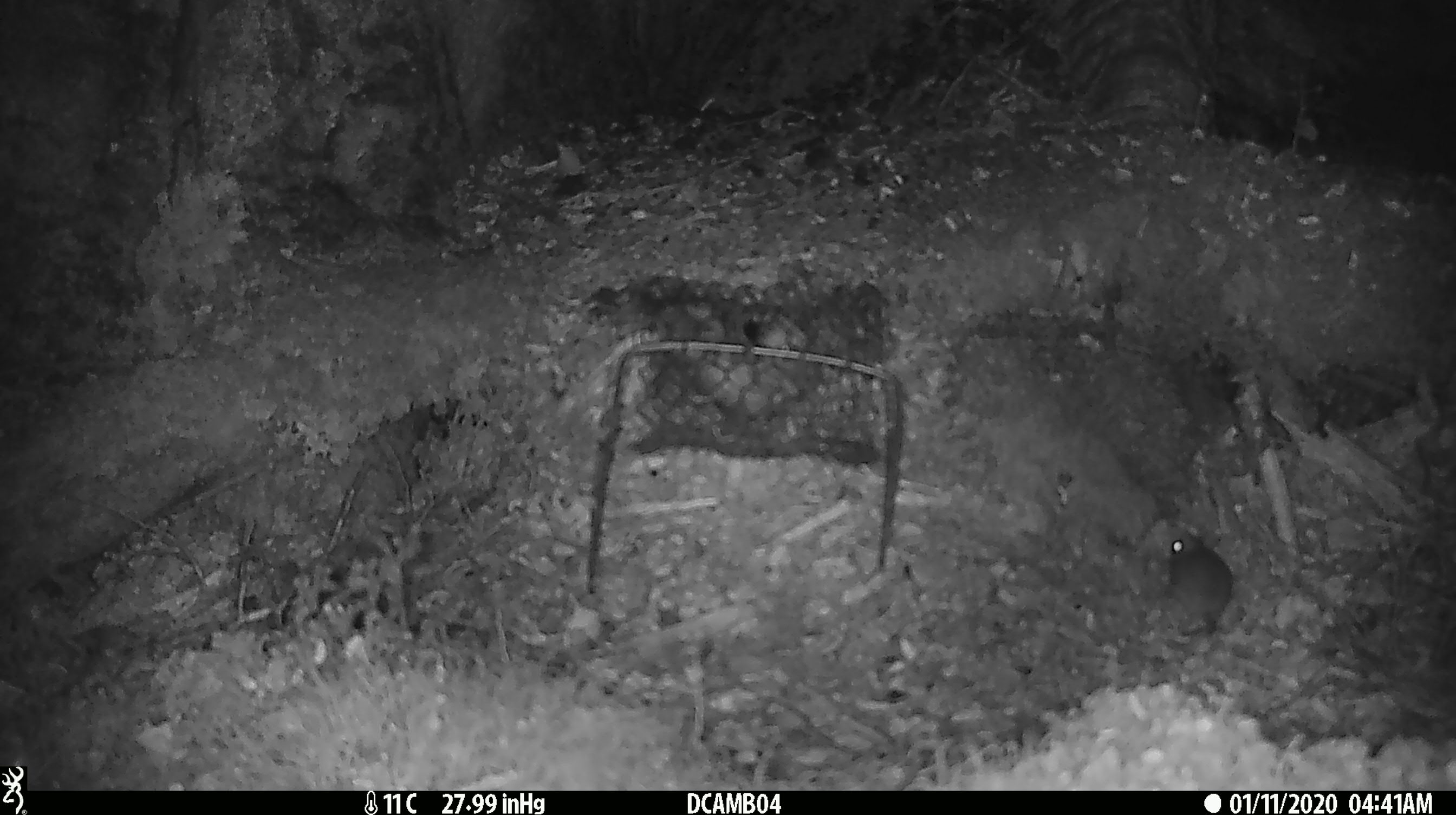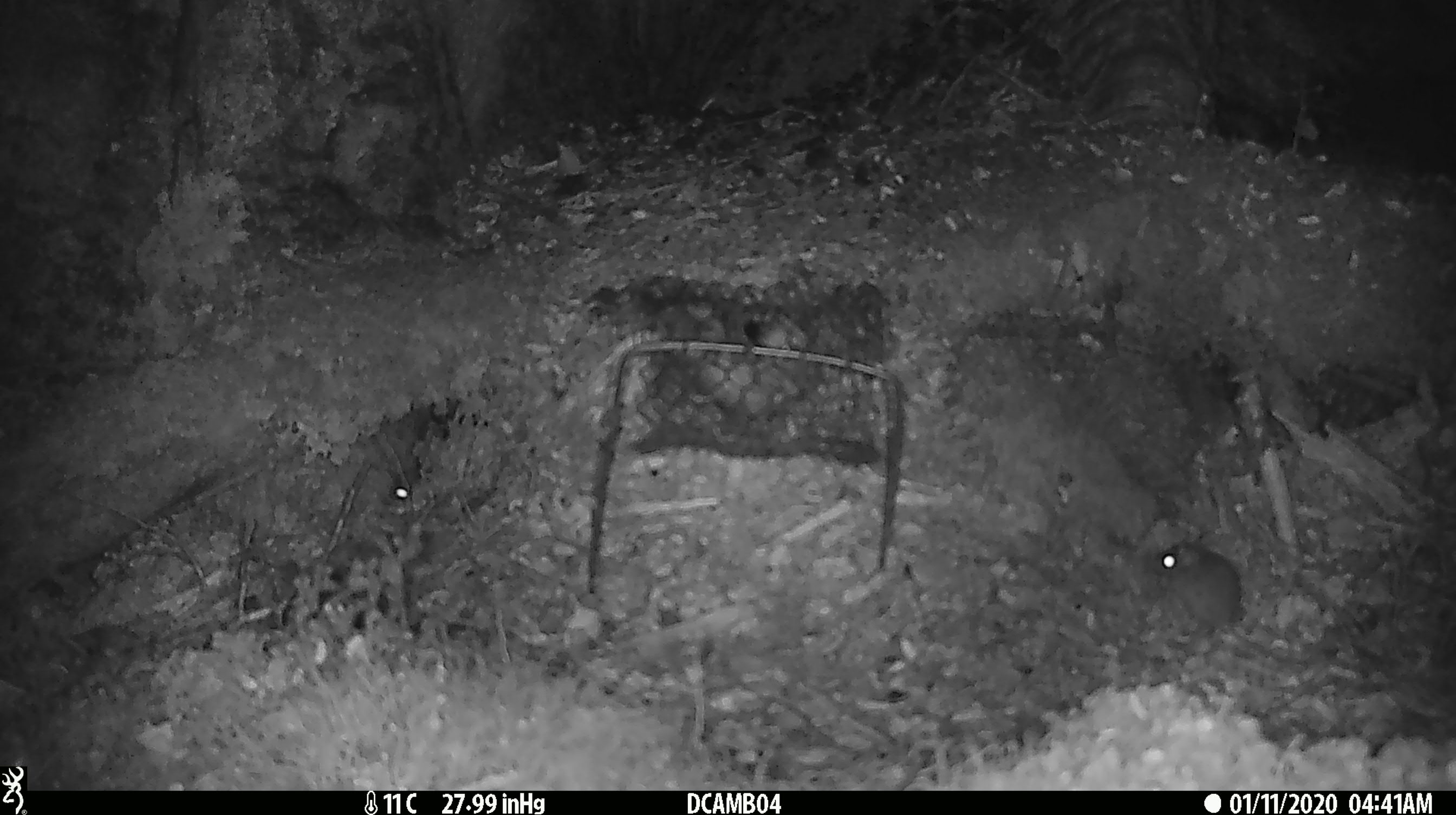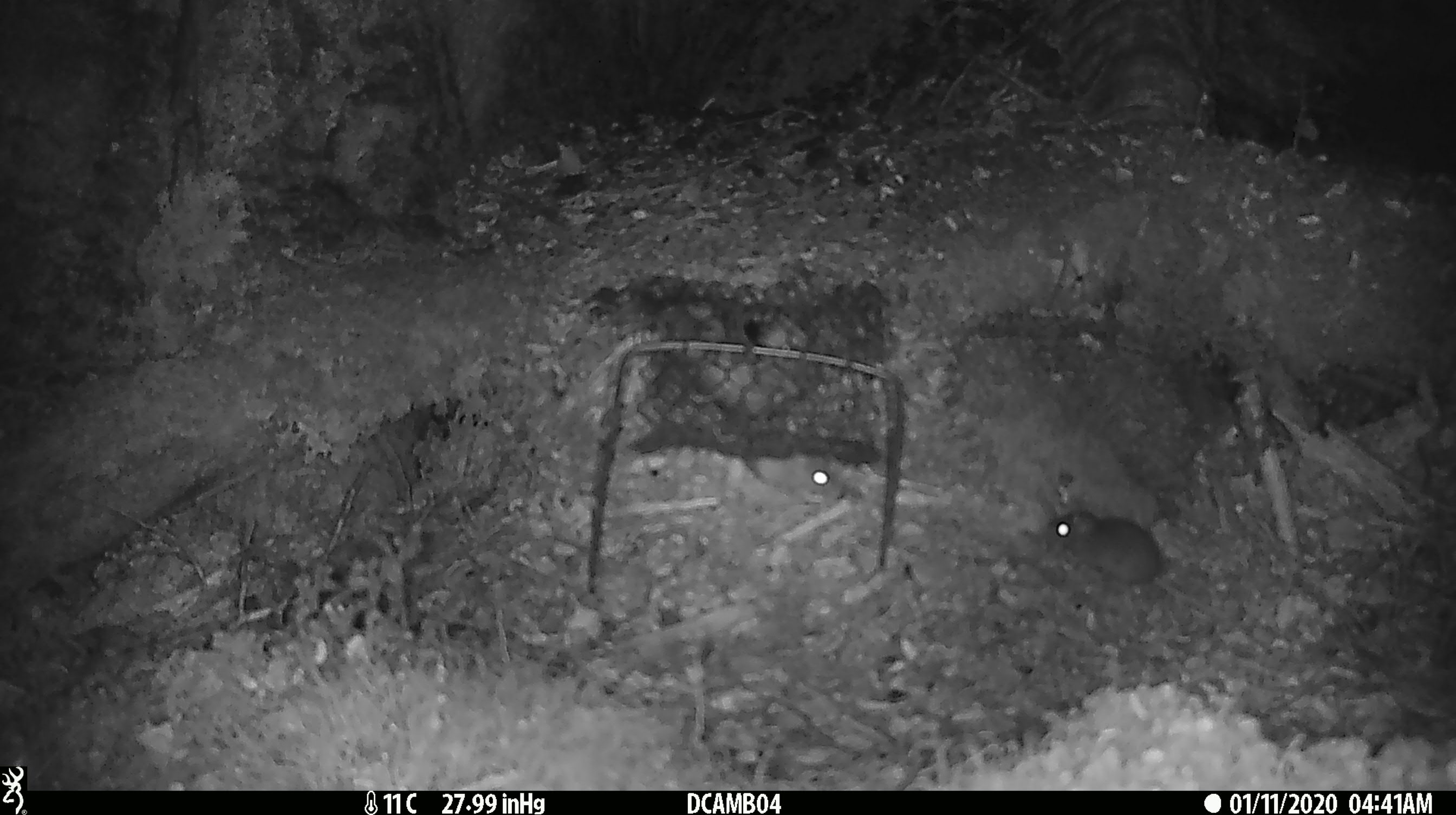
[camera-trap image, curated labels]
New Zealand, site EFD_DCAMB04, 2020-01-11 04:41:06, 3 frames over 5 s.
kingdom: Animalia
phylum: Chordata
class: Mammalia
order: Rodentia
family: Muridae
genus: Mus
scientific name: Mus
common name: mouse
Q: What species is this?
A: Mouse (Mus).